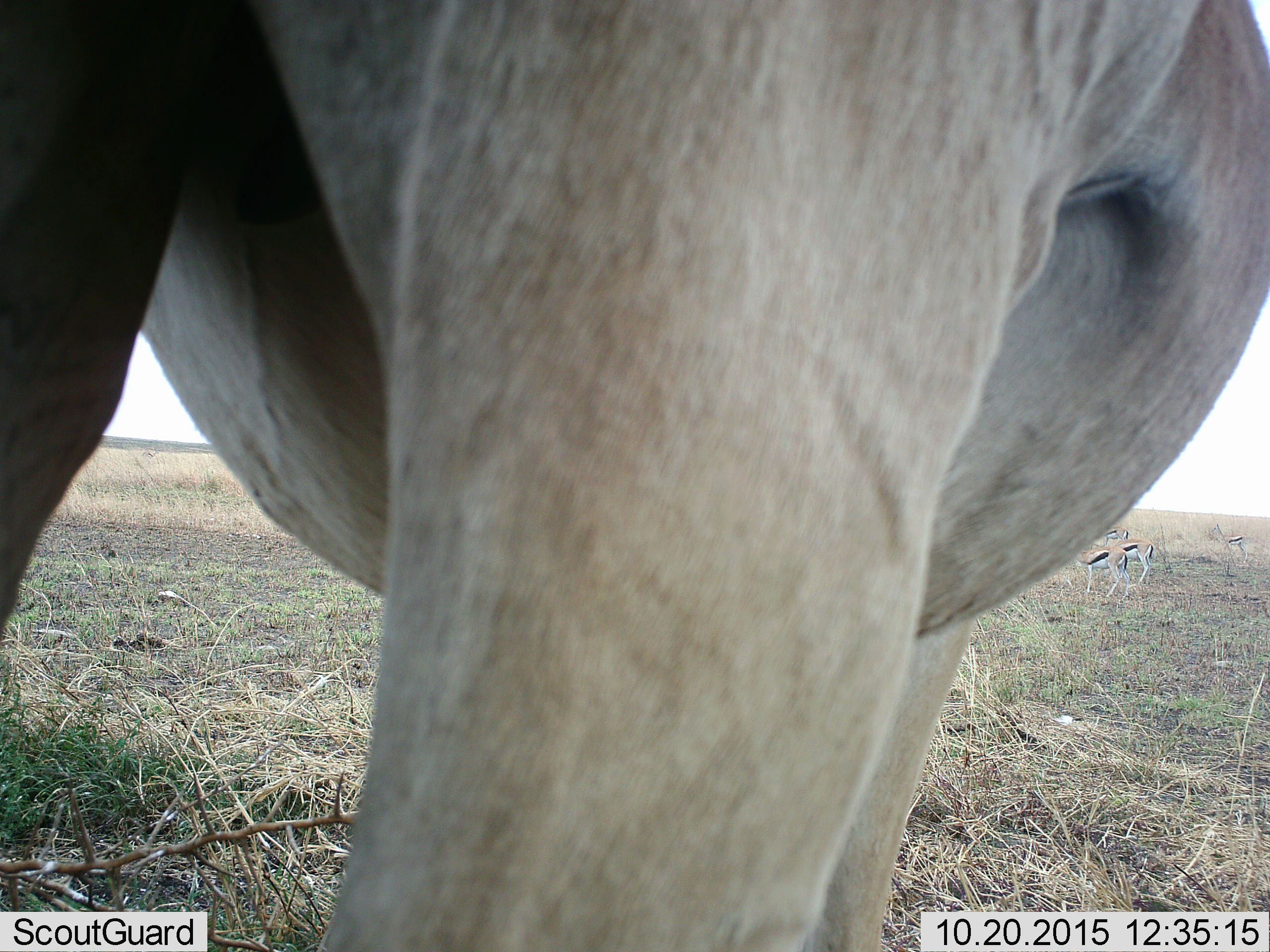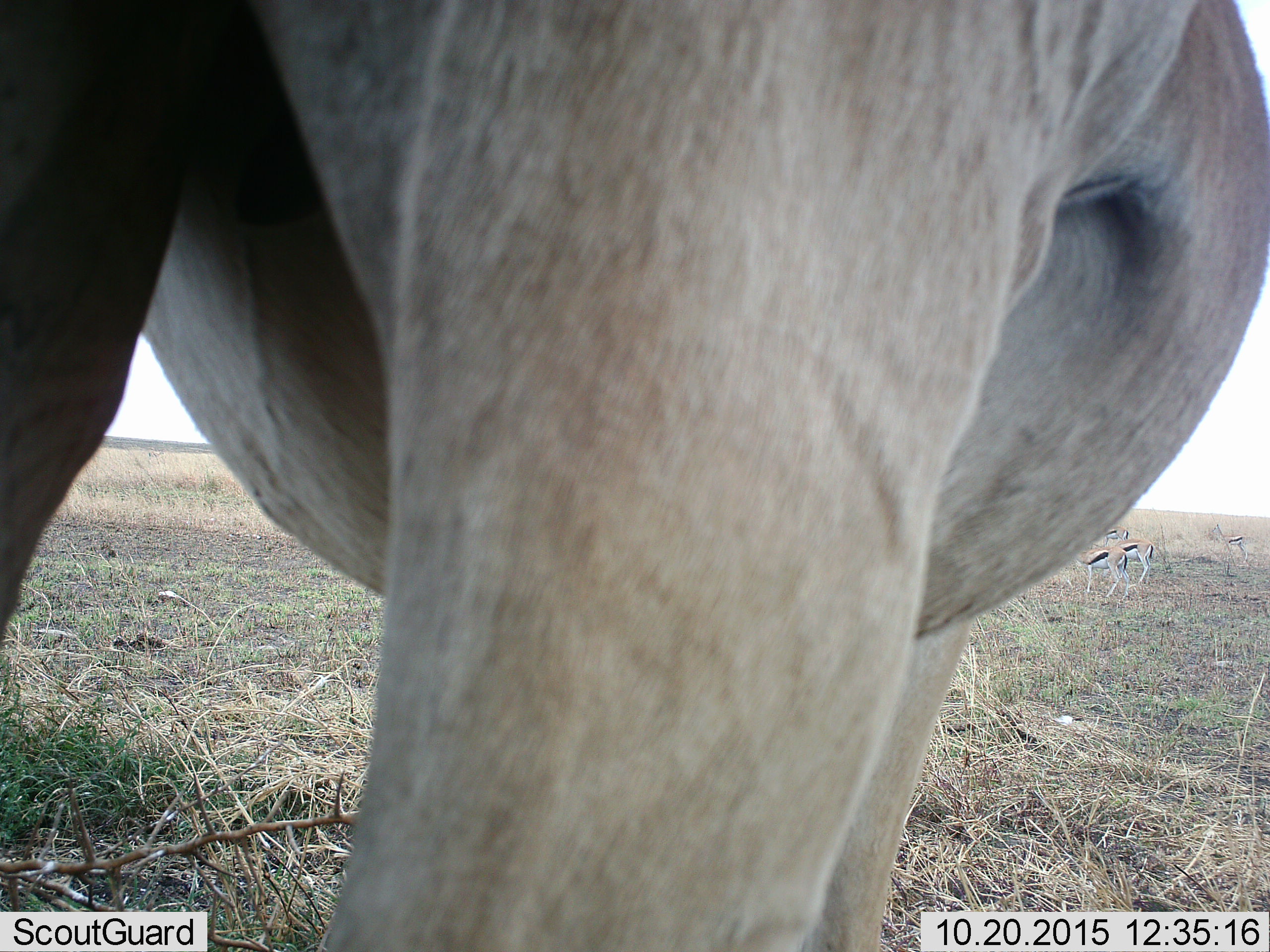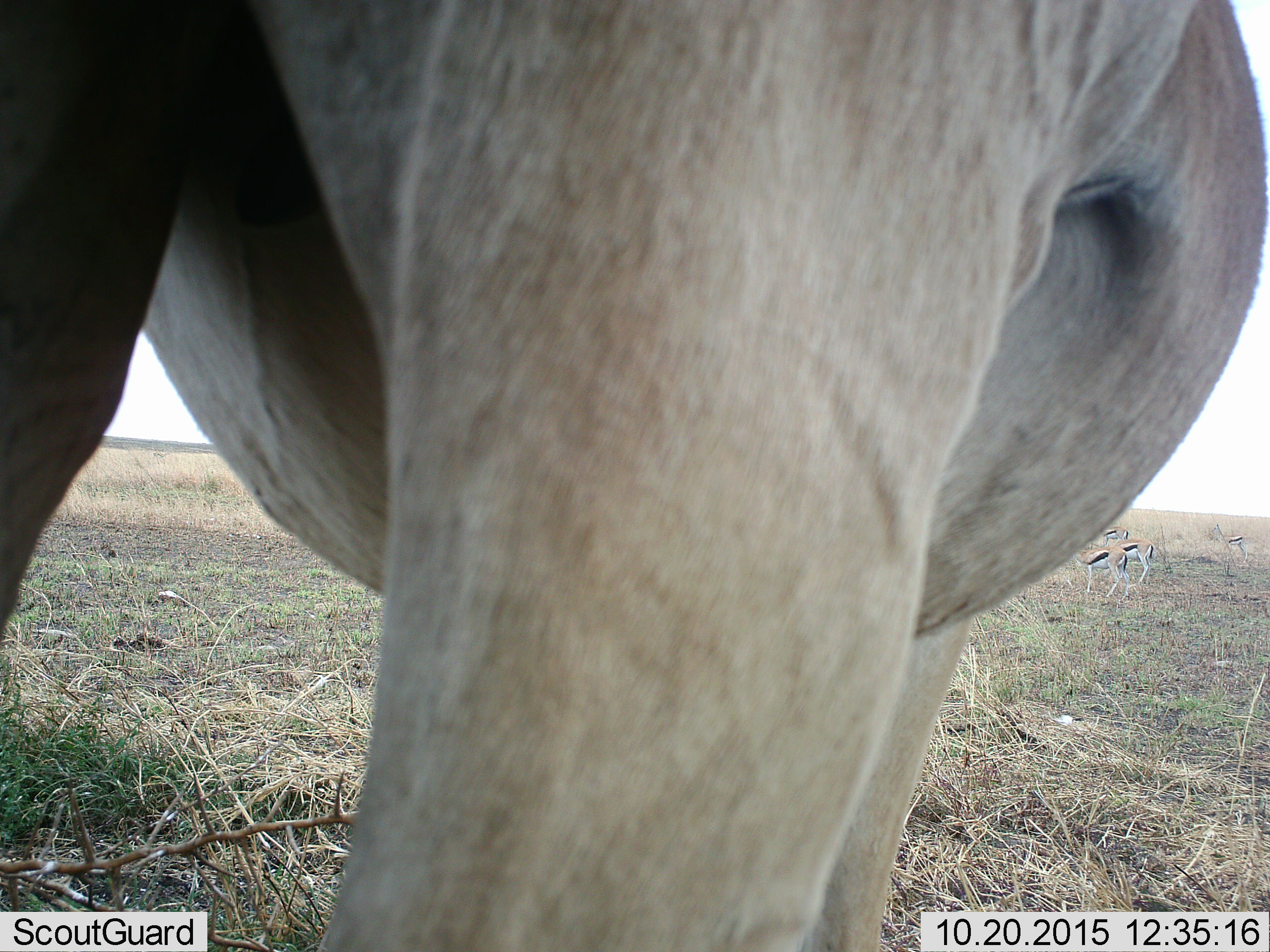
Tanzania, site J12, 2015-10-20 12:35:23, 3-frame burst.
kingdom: Animalia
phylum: Chordata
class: Mammalia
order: Artiodactyla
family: Bovidae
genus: Eudorcas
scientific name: Eudorcas thomsonii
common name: thomson's gazelle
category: gazellethomsons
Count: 5.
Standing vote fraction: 100%.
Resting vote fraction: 0%.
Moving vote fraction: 33%.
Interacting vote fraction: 0%.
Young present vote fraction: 0%.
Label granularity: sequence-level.